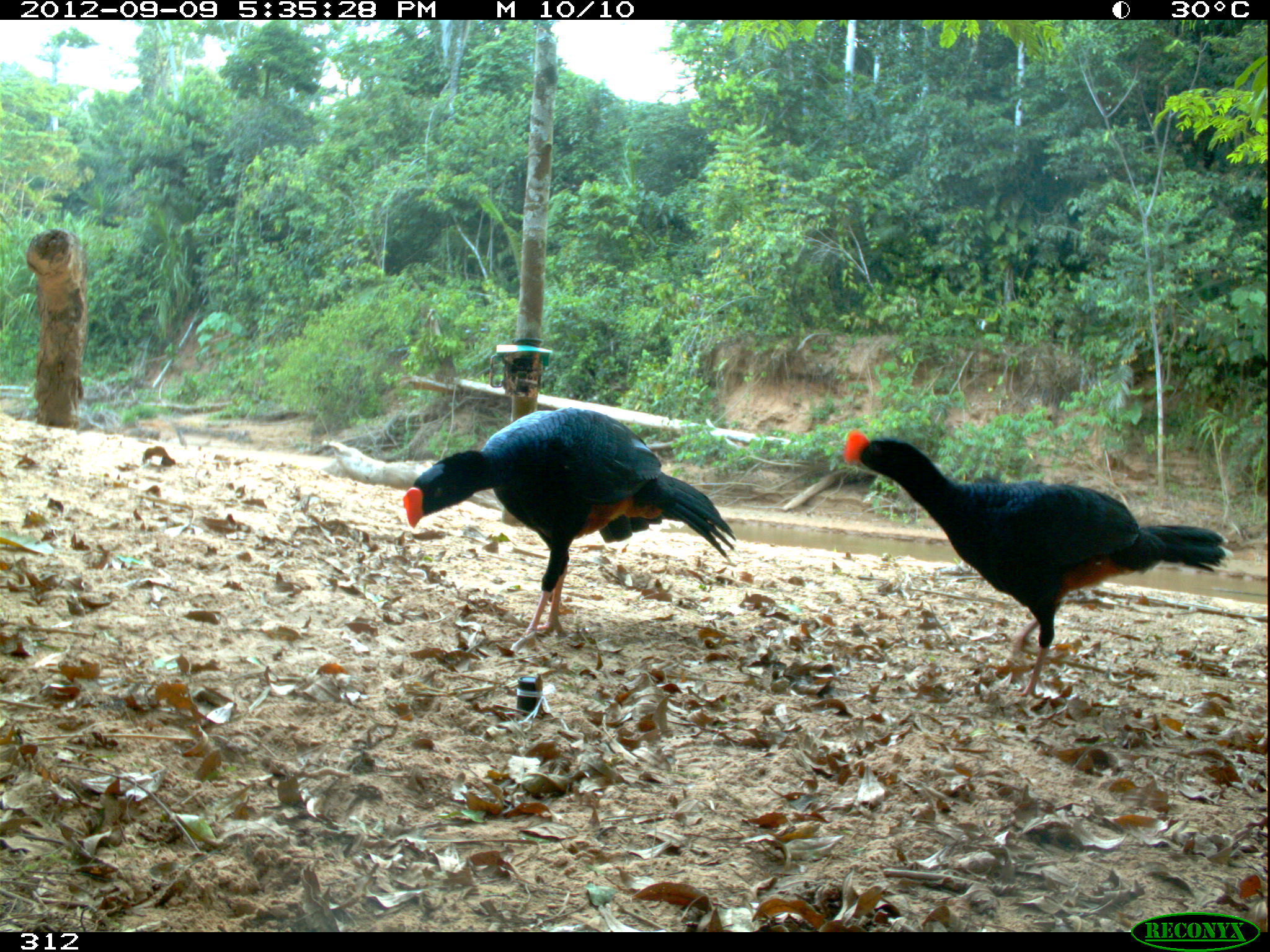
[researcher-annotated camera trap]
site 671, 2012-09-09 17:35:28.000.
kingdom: Animalia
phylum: Chordata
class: Aves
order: Galliformes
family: Cracidae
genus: Mitu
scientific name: Mitu tuberosum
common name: razor-billed curassow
Mitu tuberosum (razor-billed curassow).